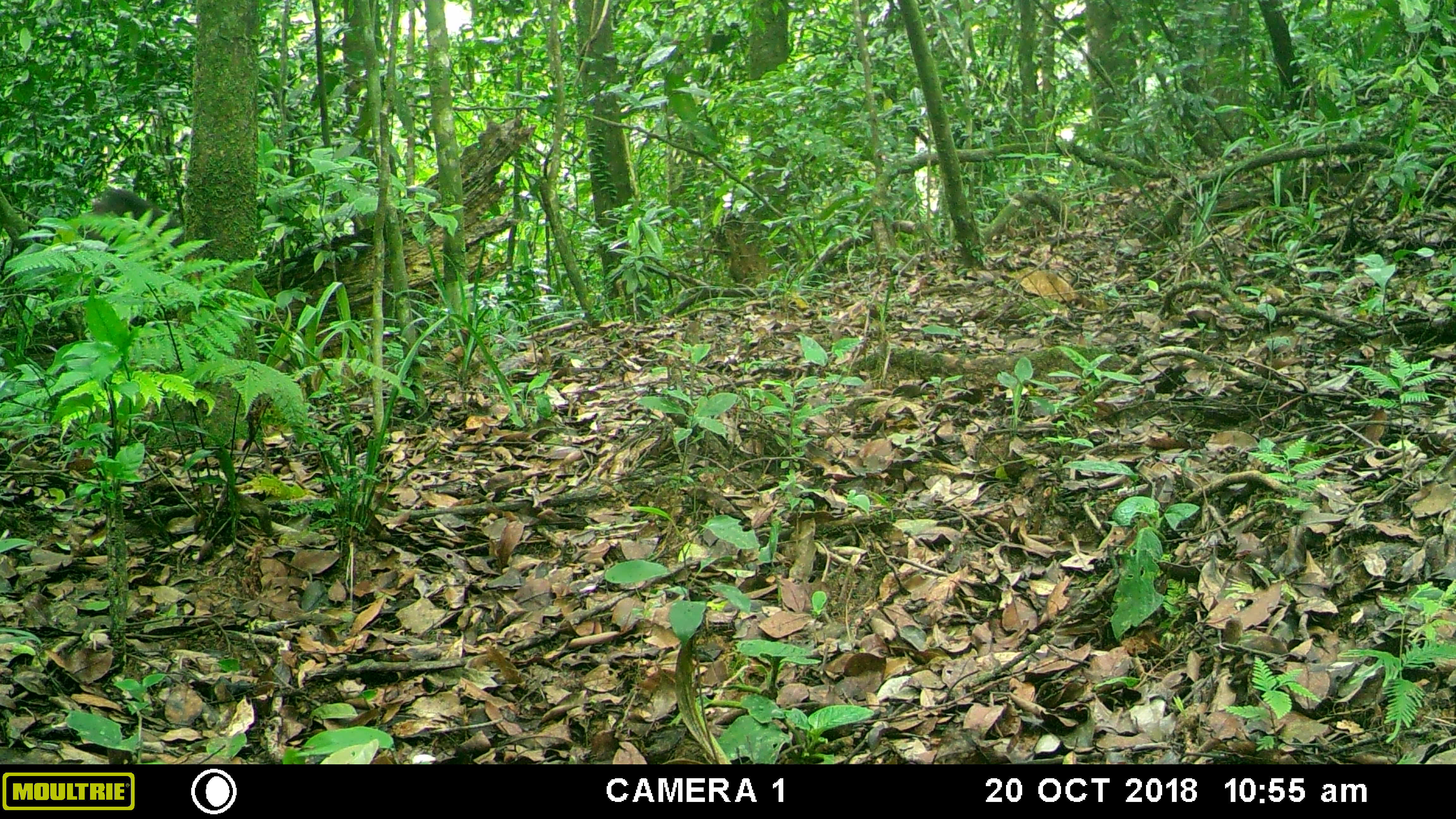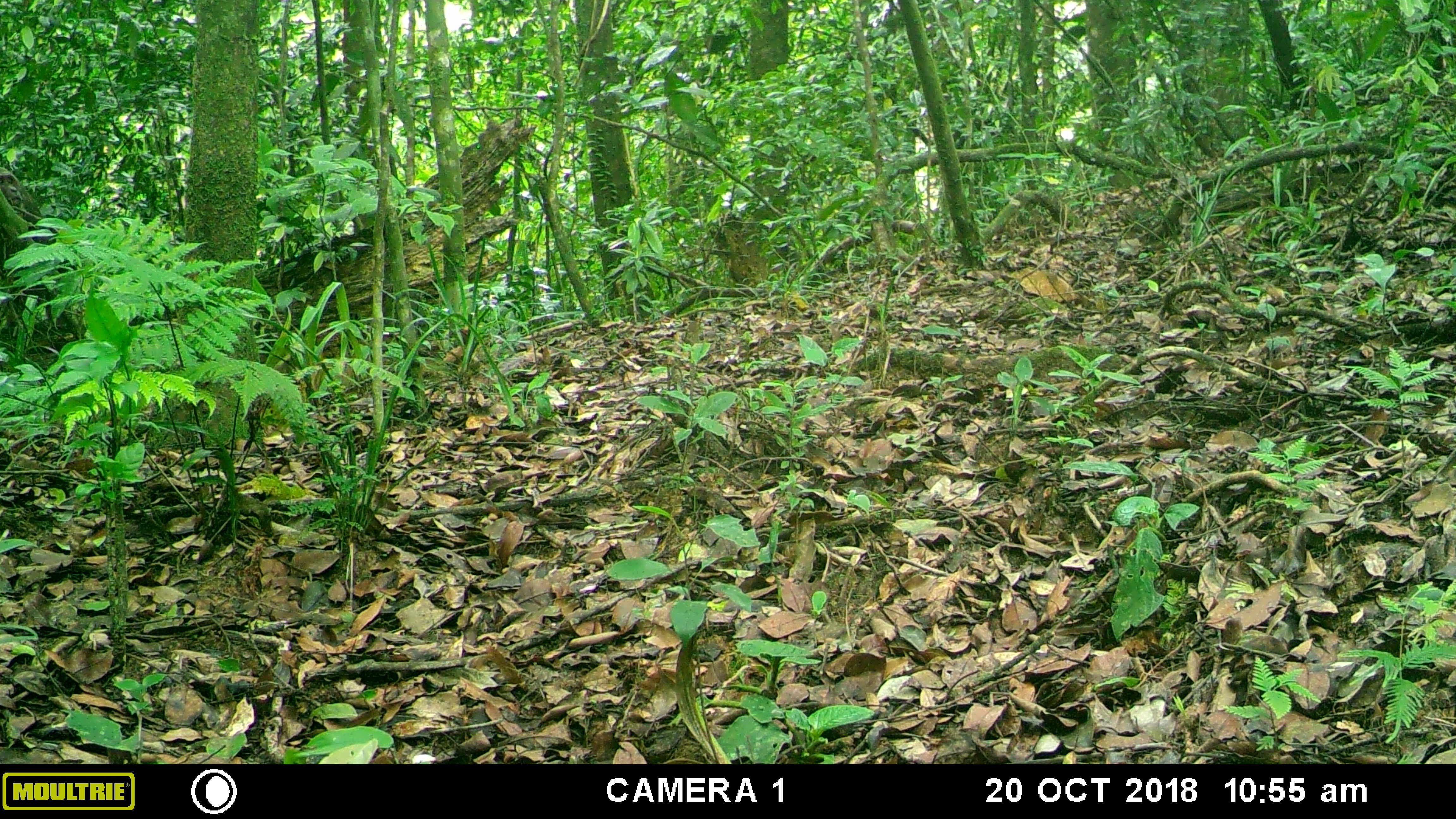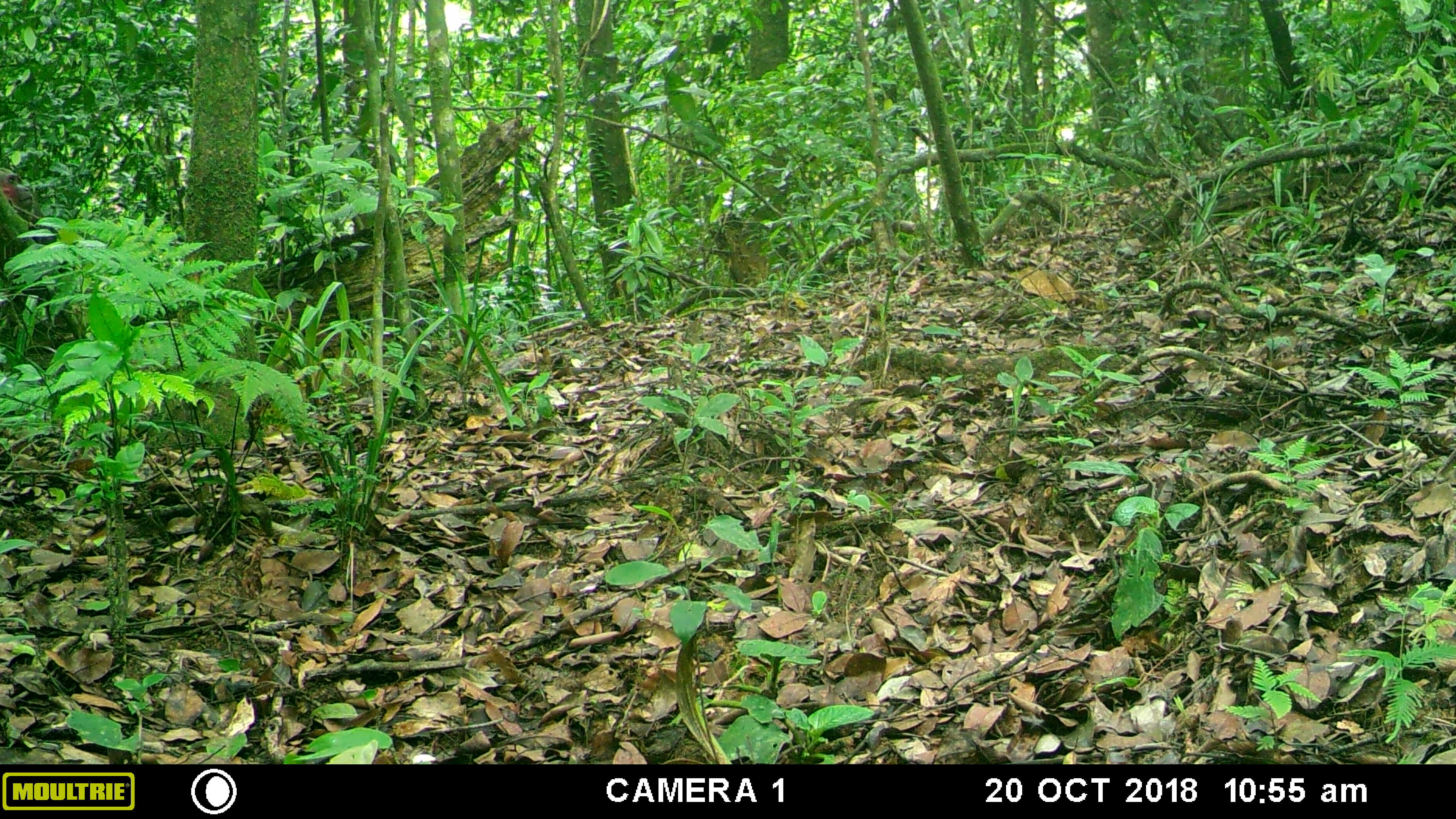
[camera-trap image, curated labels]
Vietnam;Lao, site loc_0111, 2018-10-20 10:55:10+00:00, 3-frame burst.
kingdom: Animalia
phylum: Chordata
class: Mammalia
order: Primates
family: Cercopithecidae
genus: Macaca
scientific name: Macaca arctoides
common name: stump-tailed macaque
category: stump tailed macaque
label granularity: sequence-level